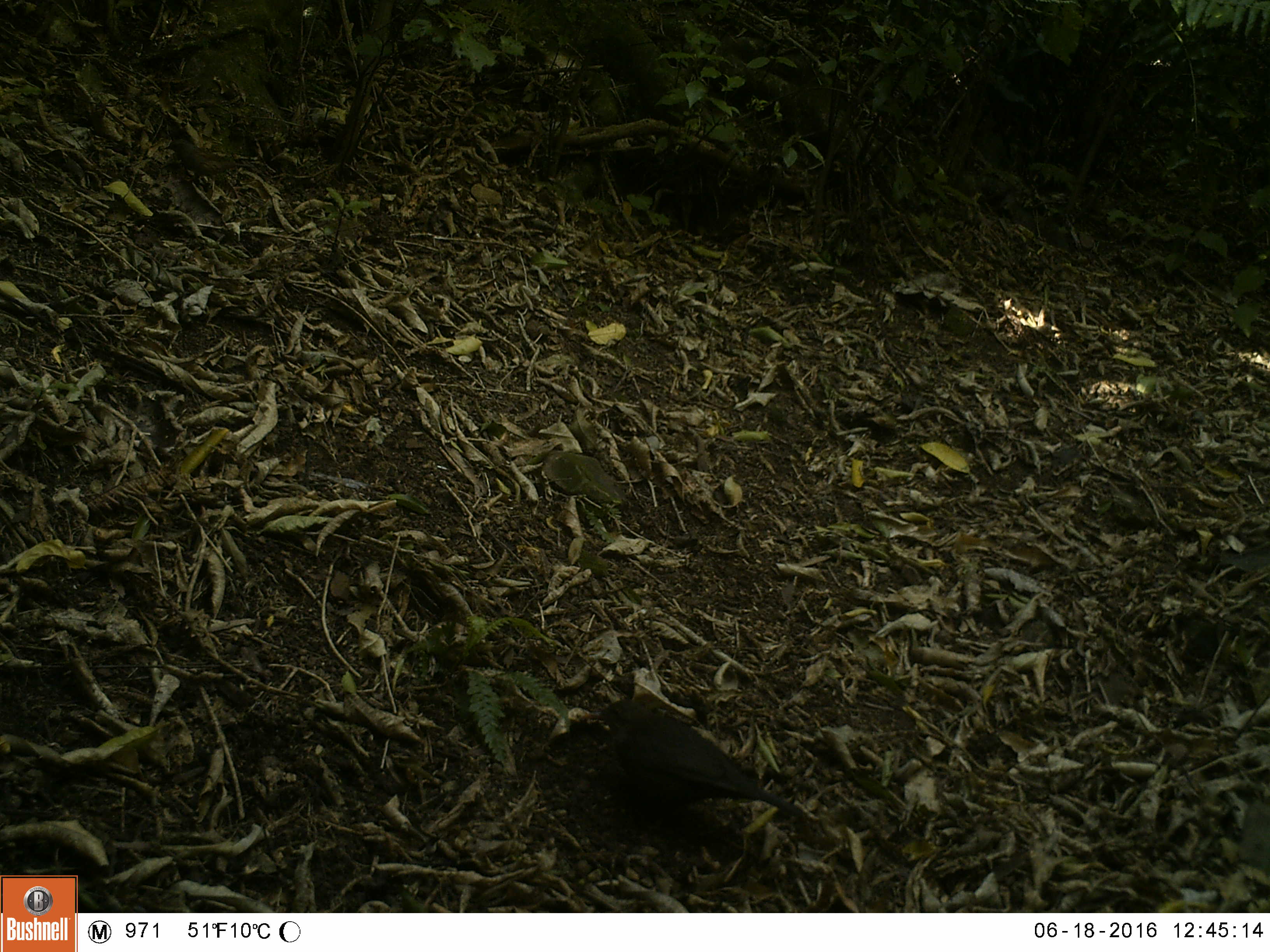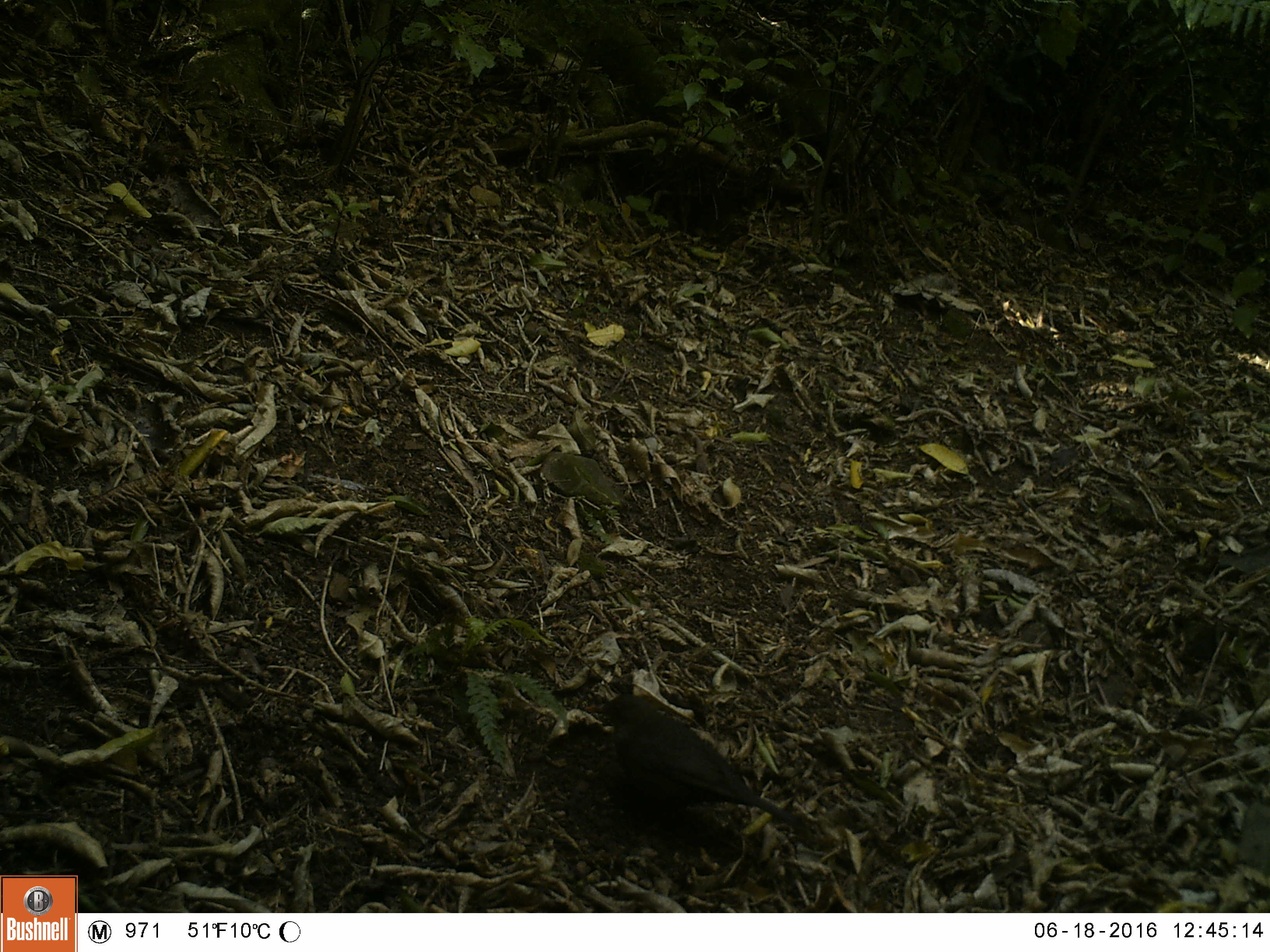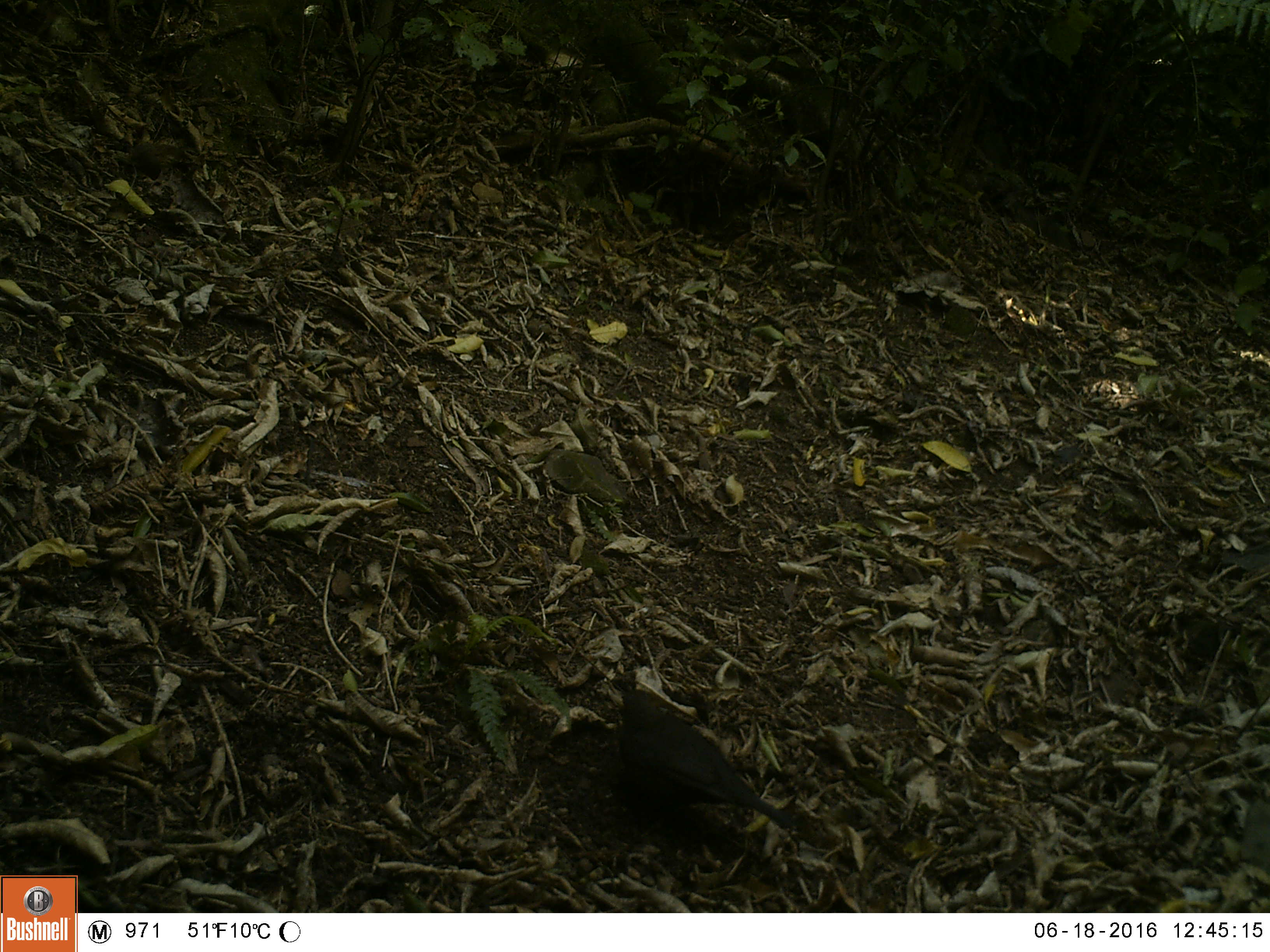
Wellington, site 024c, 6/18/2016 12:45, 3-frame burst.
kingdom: Animalia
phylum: Chordata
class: Aves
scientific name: Aves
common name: bird